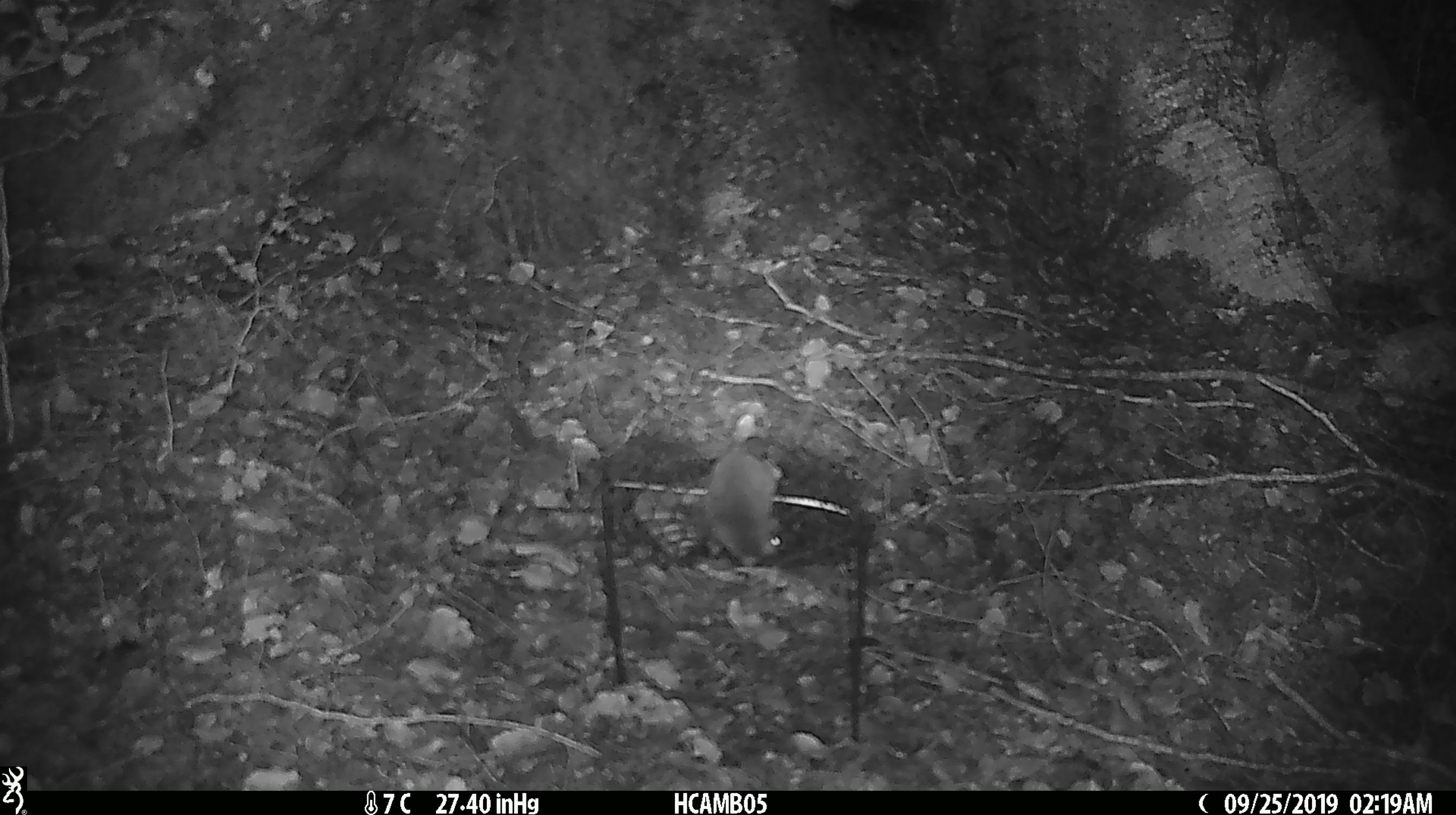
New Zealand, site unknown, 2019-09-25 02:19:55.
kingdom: Animalia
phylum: Chordata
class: Mammalia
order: Rodentia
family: Muridae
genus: Mus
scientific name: Mus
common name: mouse